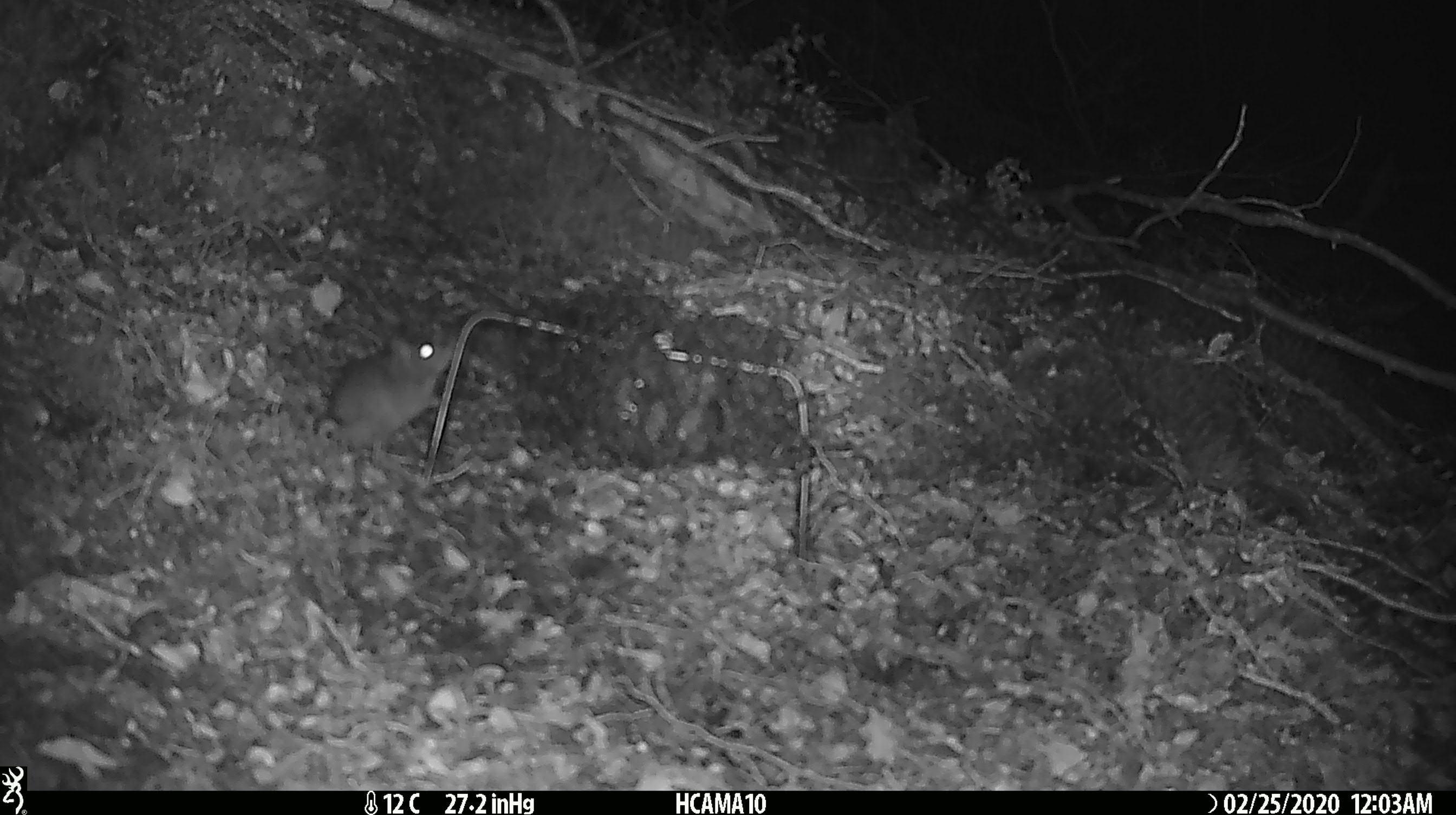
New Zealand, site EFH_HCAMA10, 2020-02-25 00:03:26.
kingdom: Animalia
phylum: Chordata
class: Mammalia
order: Rodentia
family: Muridae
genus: Mus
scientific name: Mus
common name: mouse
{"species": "mouse (Mus)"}